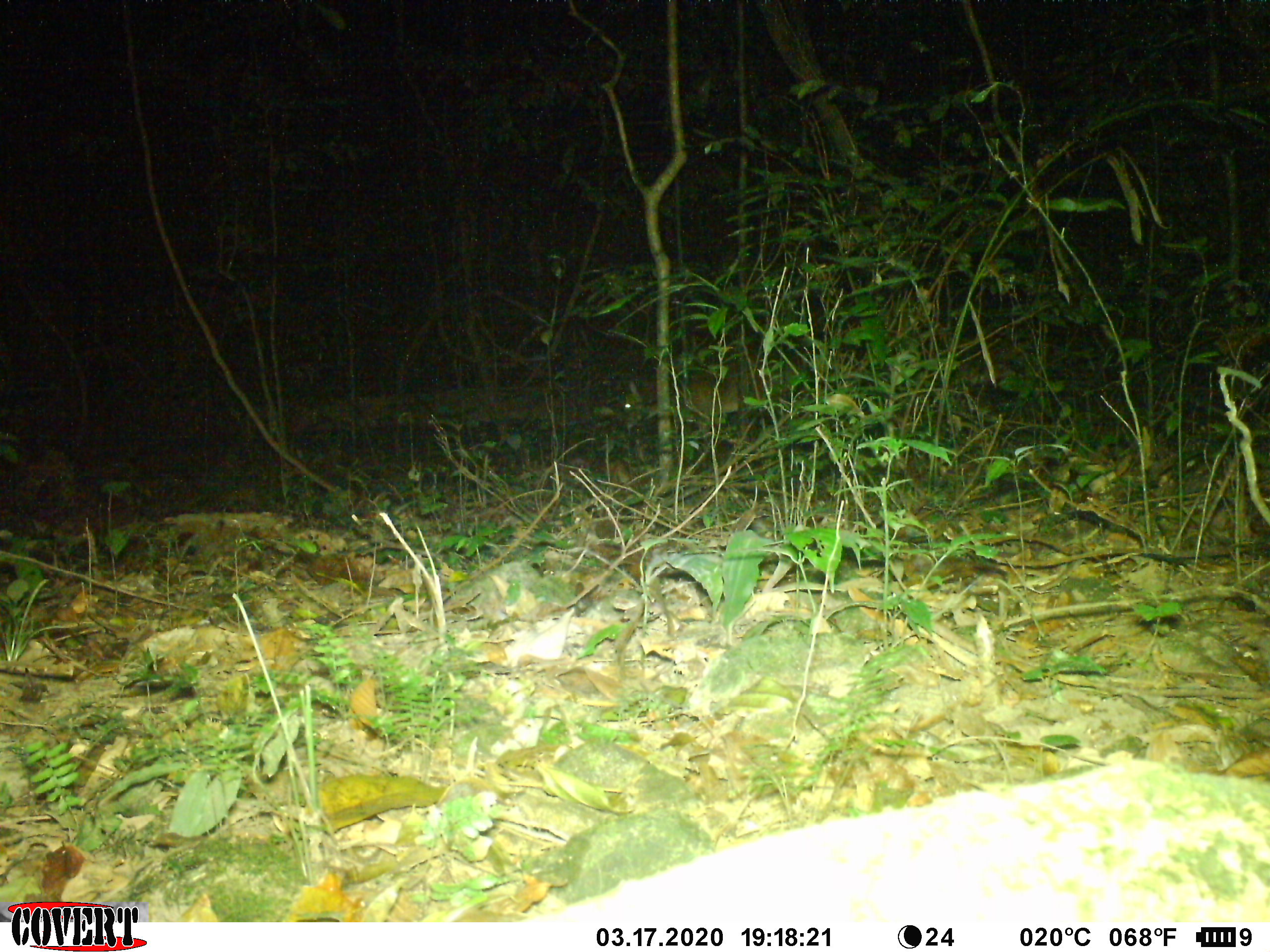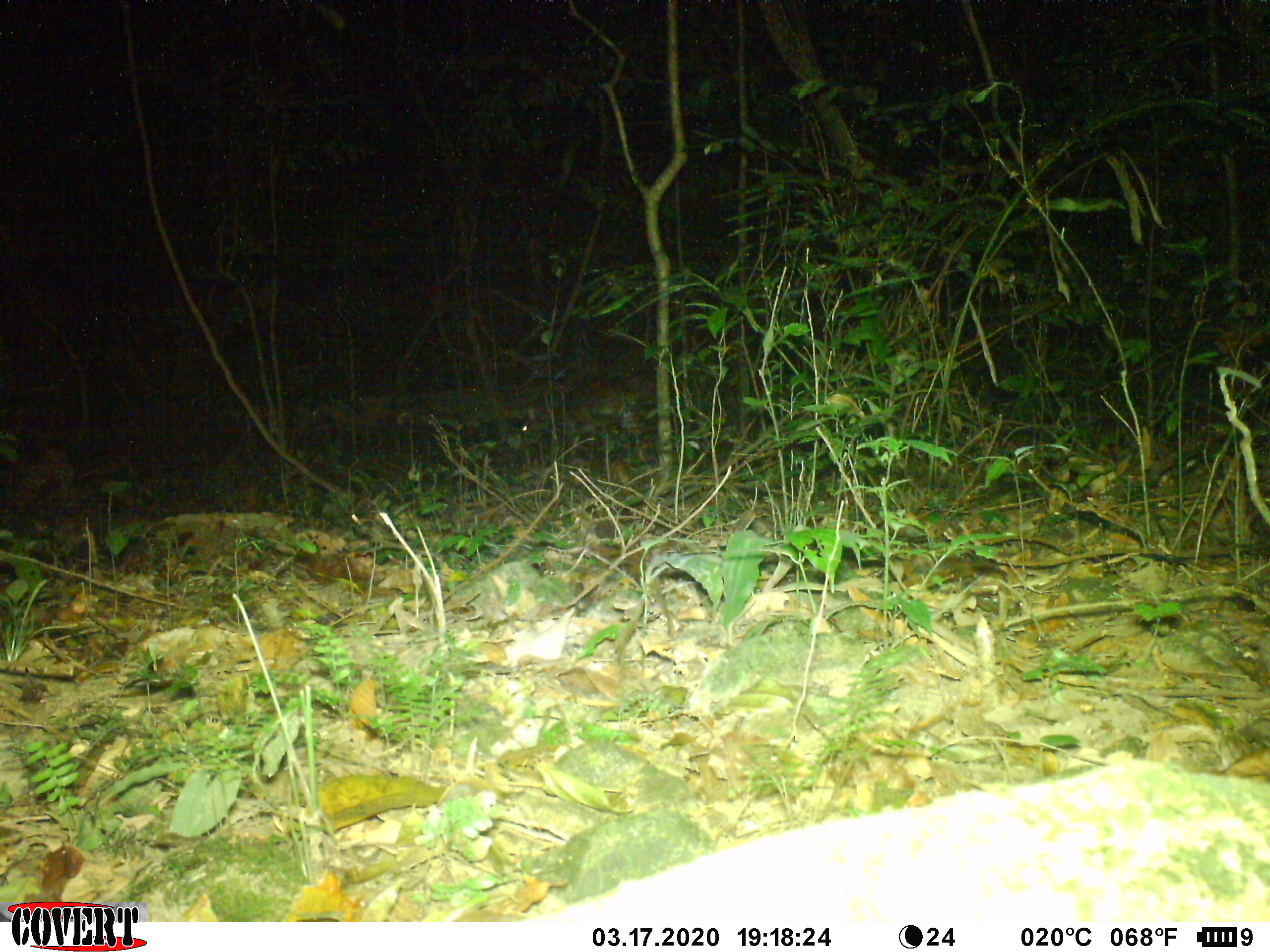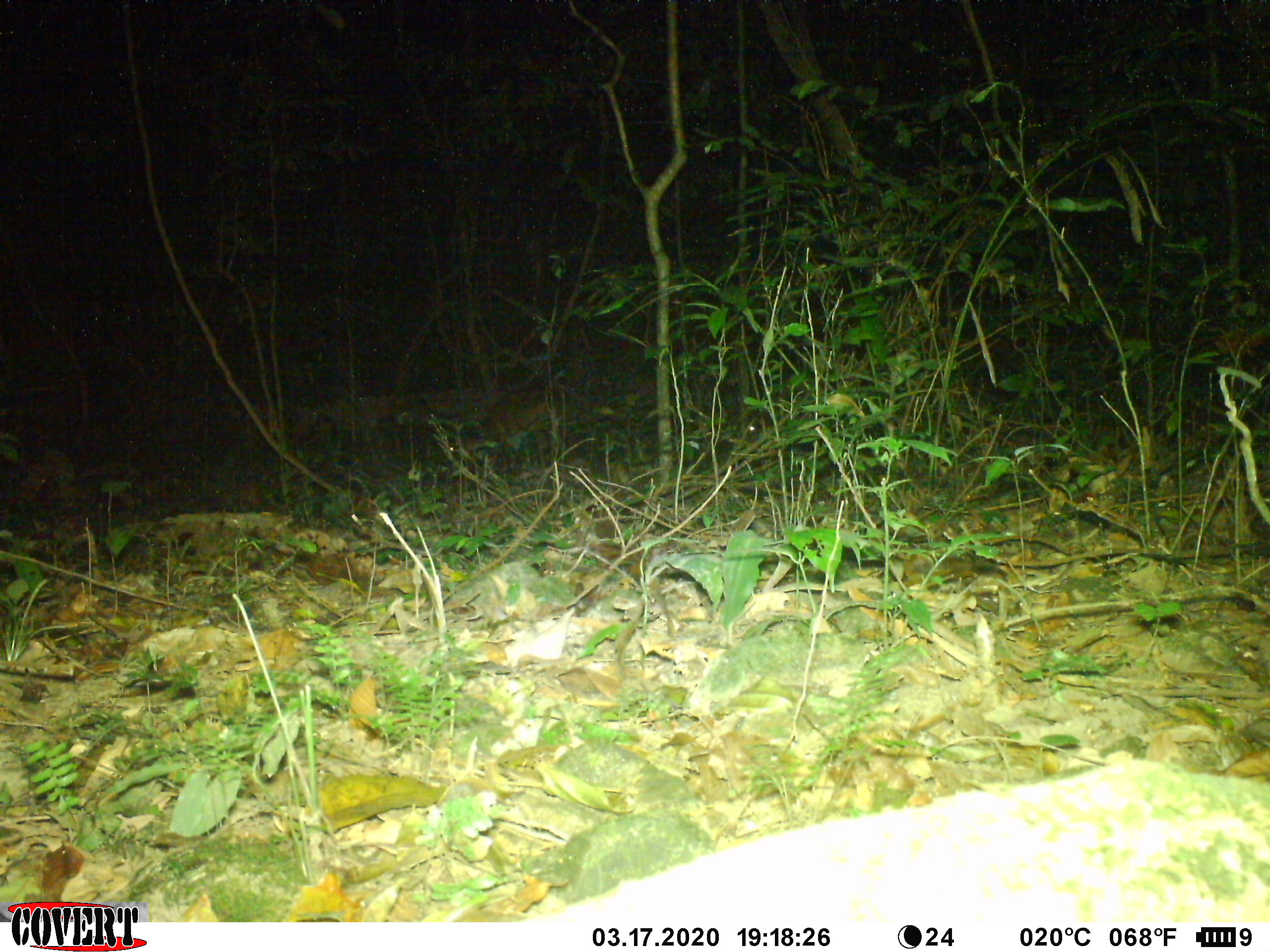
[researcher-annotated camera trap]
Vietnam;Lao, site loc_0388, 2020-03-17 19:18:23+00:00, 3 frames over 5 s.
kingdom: Animalia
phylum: Chordata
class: Mammalia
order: Artiodactyla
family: Cervidae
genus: Muntiacus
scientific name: Muntiacus vuquangensis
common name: large-antlered muntjac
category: large antlered muntjac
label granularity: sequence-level